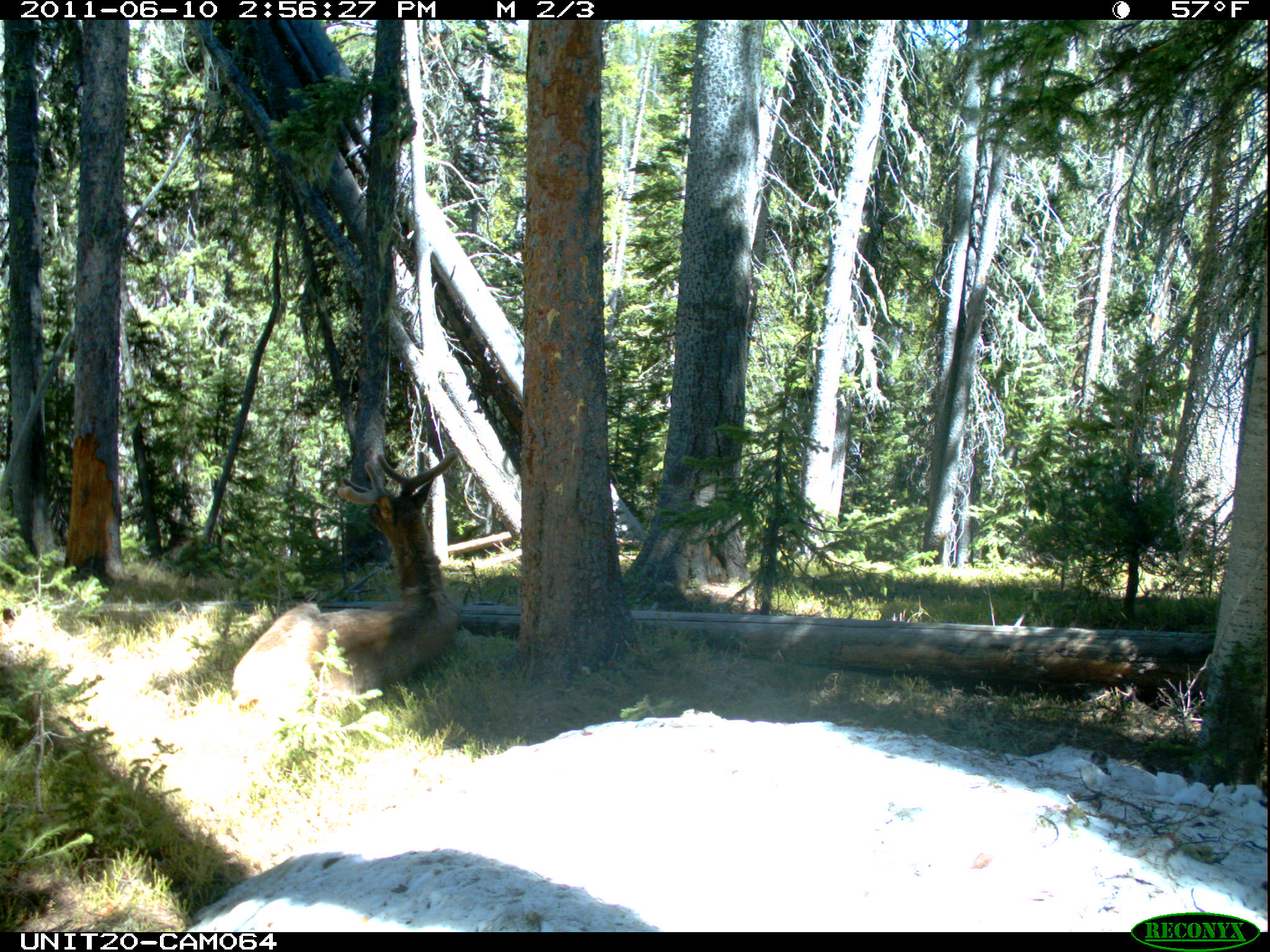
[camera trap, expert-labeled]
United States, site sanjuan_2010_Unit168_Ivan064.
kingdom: Animalia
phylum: Chordata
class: Mammalia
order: Artiodactyla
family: Cervidae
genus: Cervus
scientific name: Cervus elaphus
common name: red deer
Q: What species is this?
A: Cervus elaphus (red deer).